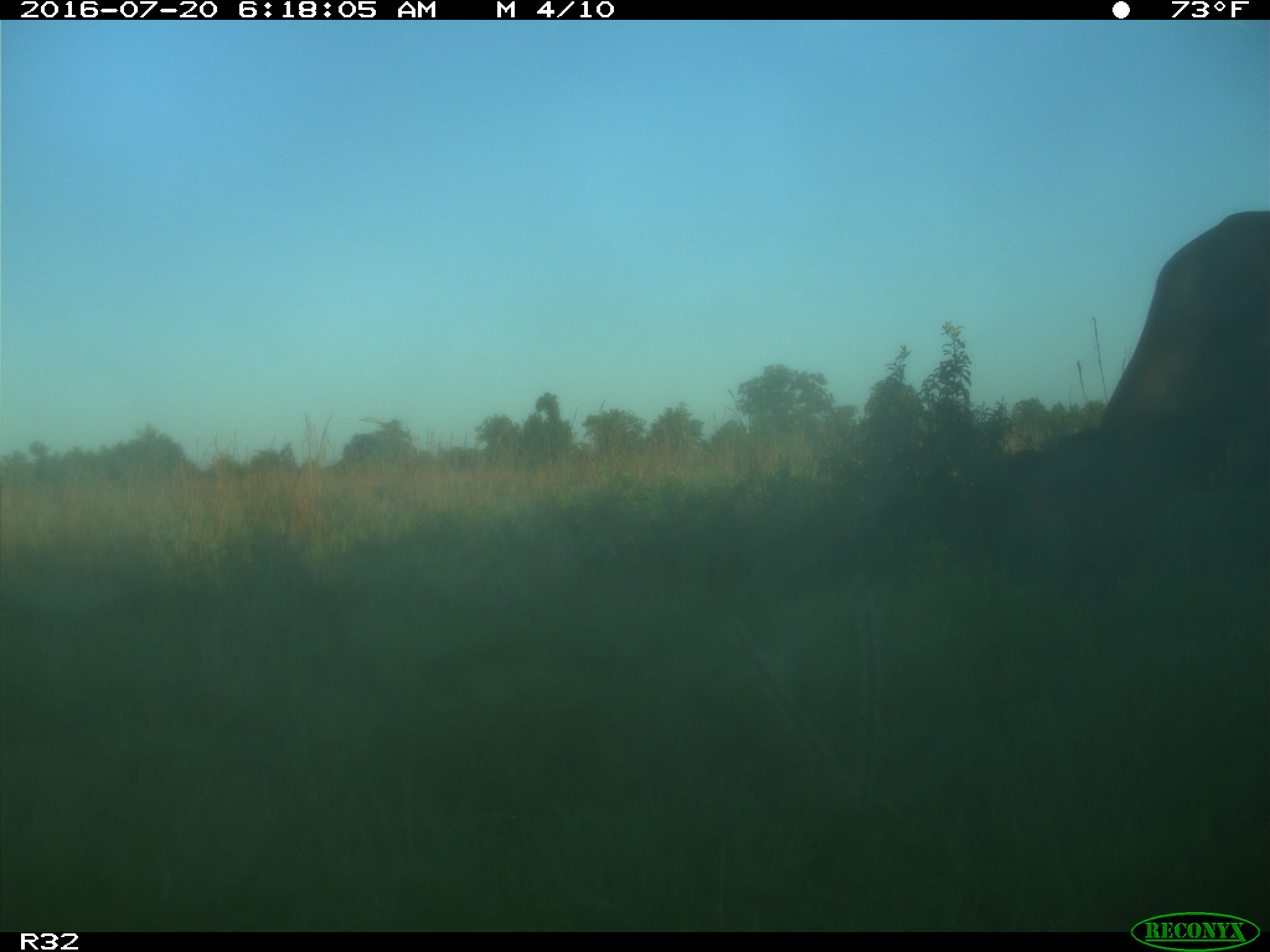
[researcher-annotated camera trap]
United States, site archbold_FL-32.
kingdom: Animalia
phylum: Chordata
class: Mammalia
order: Artiodactyla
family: Bovidae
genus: Bos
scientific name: Bos taurus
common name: domestic cow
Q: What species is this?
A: Bos taurus (domestic cow).